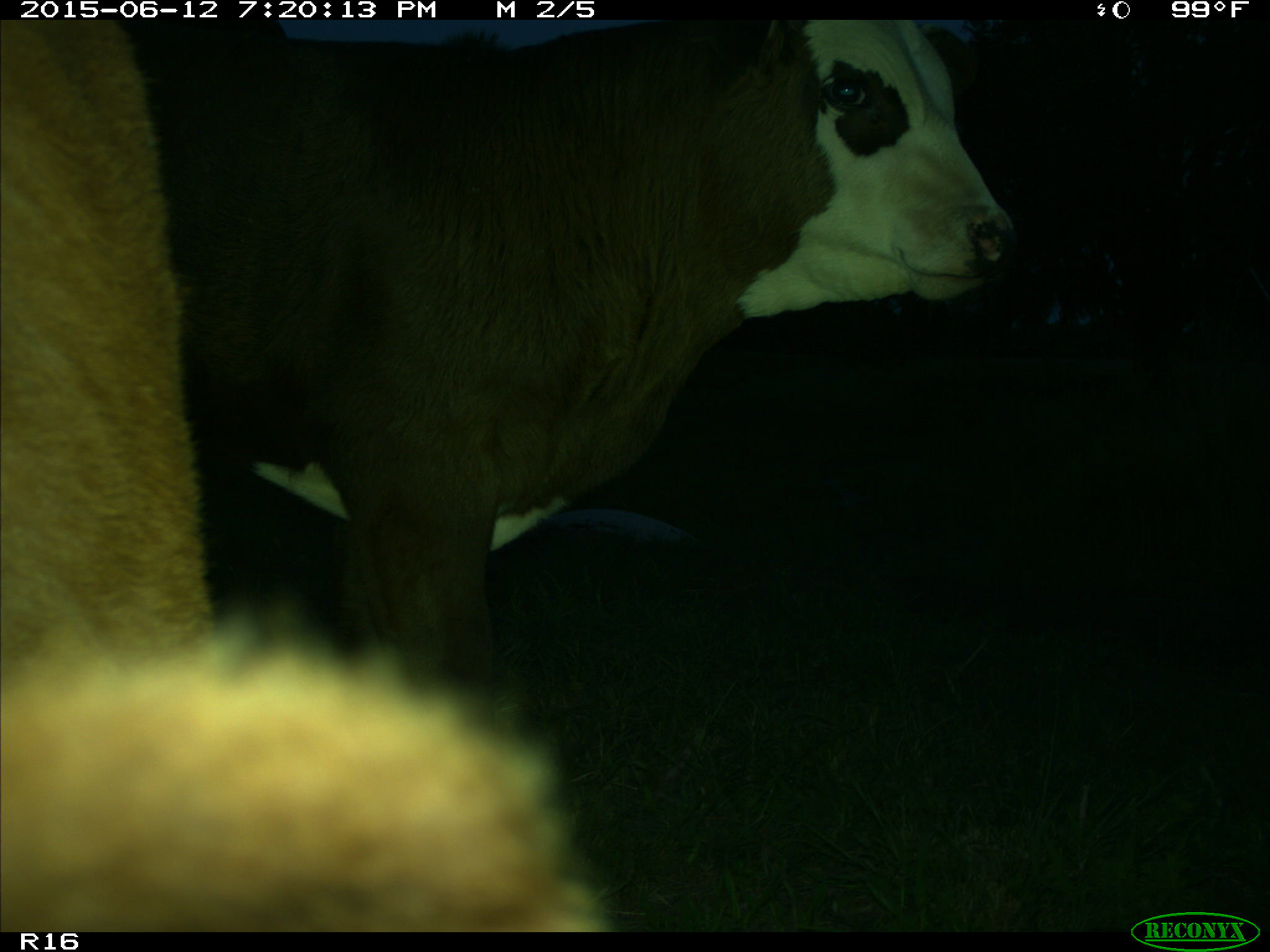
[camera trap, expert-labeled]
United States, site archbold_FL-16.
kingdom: Animalia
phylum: Chordata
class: Mammalia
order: Artiodactyla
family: Bovidae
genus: Bos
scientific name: Bos taurus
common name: domestic cow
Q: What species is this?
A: Bos taurus (domestic cow).